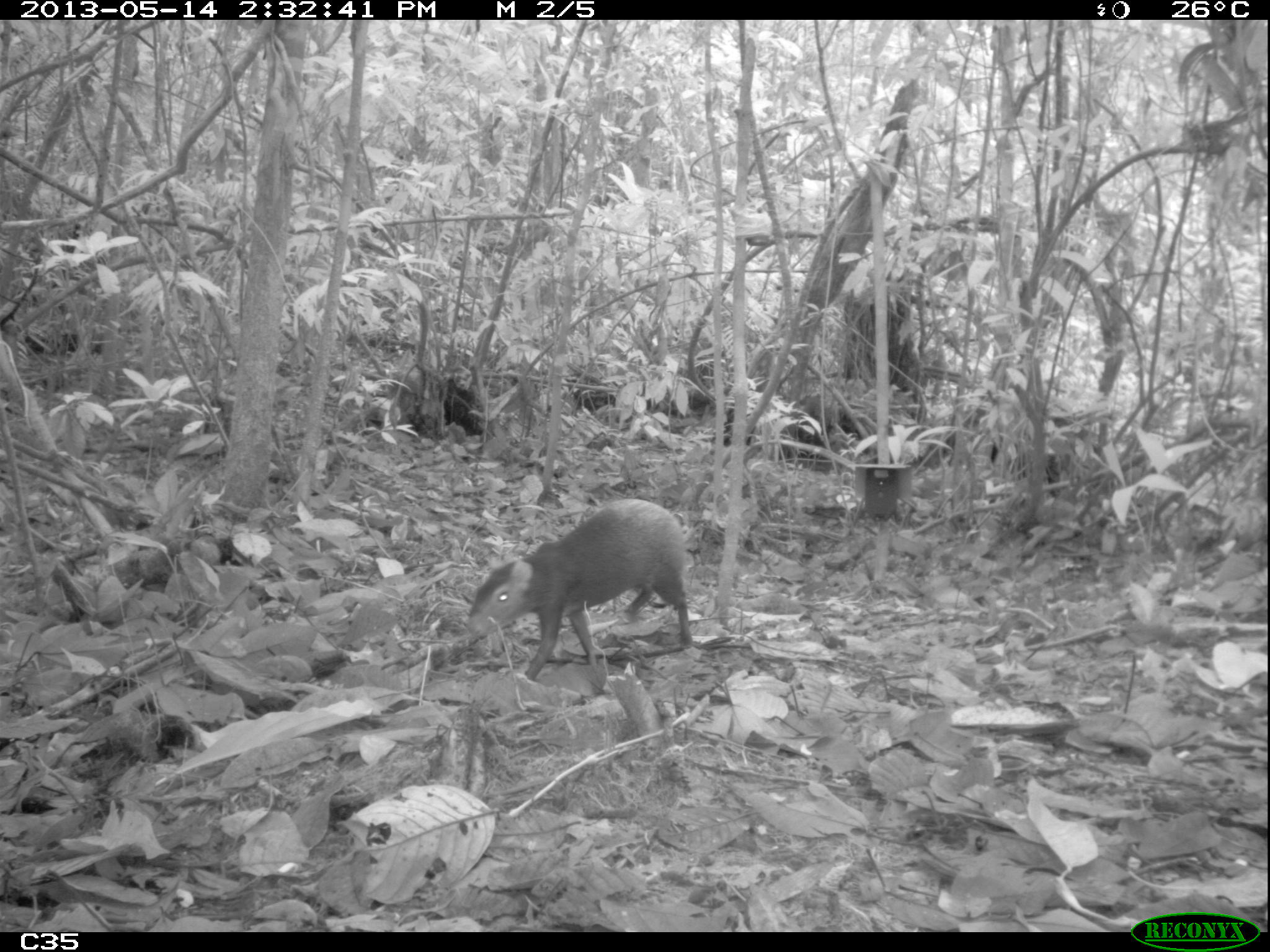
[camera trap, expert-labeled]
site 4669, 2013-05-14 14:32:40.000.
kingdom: Animalia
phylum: Chordata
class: Mammalia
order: Rodentia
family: Dasyproctidae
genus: Dasyprocta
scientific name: Dasyprocta leporina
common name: red-rumped agouti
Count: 1.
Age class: adult.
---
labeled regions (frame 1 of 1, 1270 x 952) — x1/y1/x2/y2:
dasyprocta leporina: 465/498/693/681